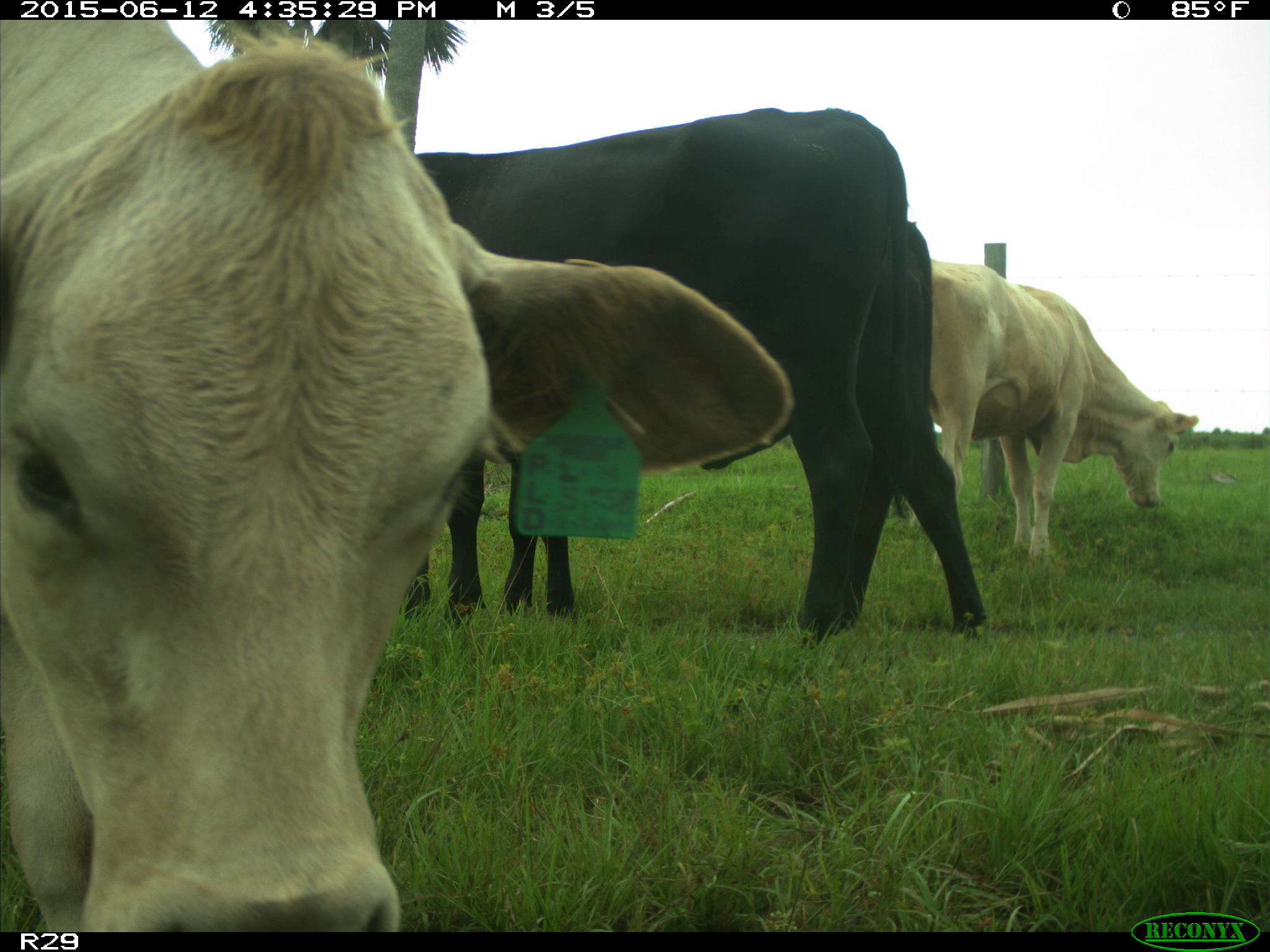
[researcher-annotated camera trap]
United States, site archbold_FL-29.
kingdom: Animalia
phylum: Chordata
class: Mammalia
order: Artiodactyla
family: Bovidae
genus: Bos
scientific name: Bos taurus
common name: domestic cow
Bos taurus (domestic cow).